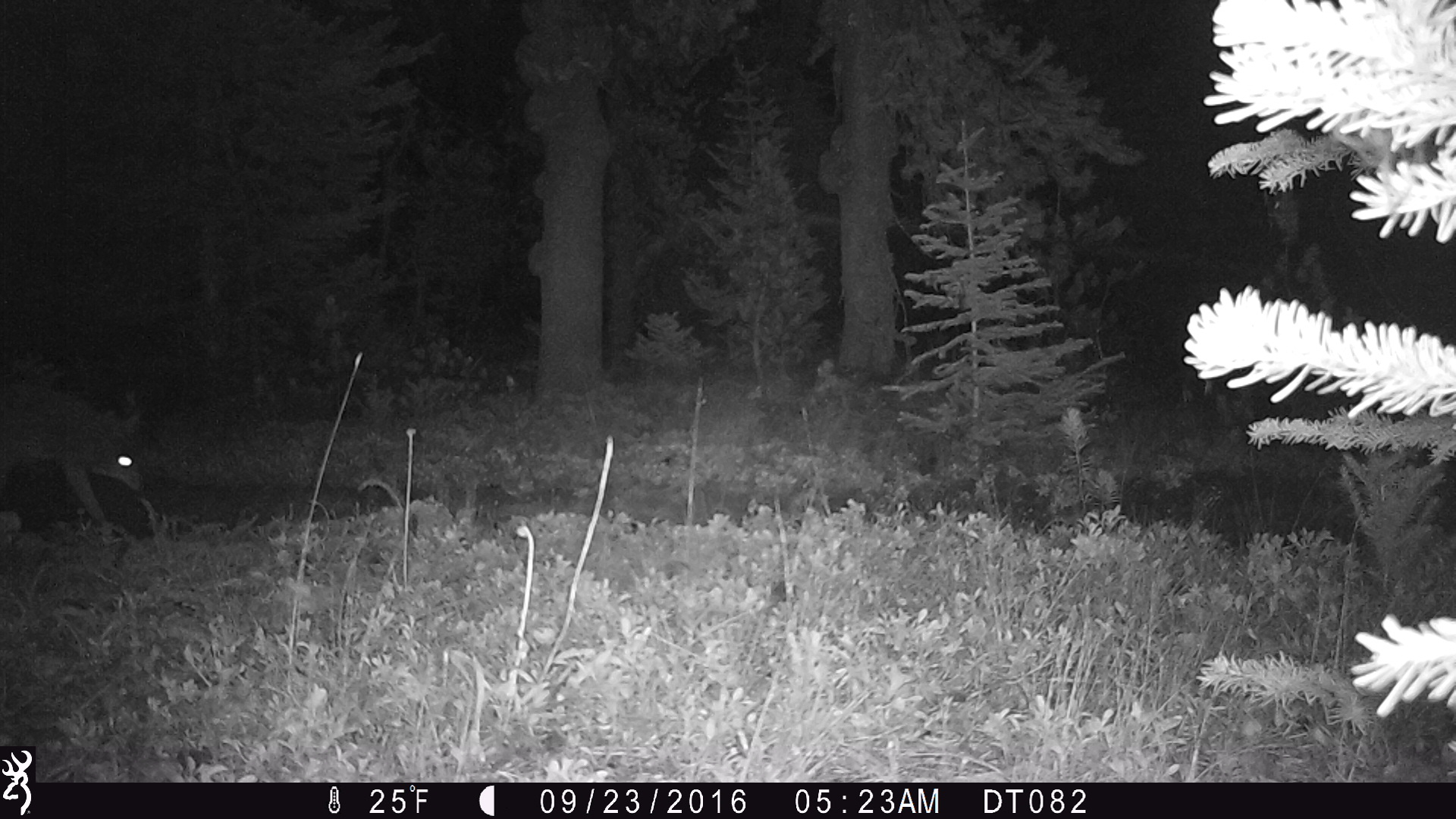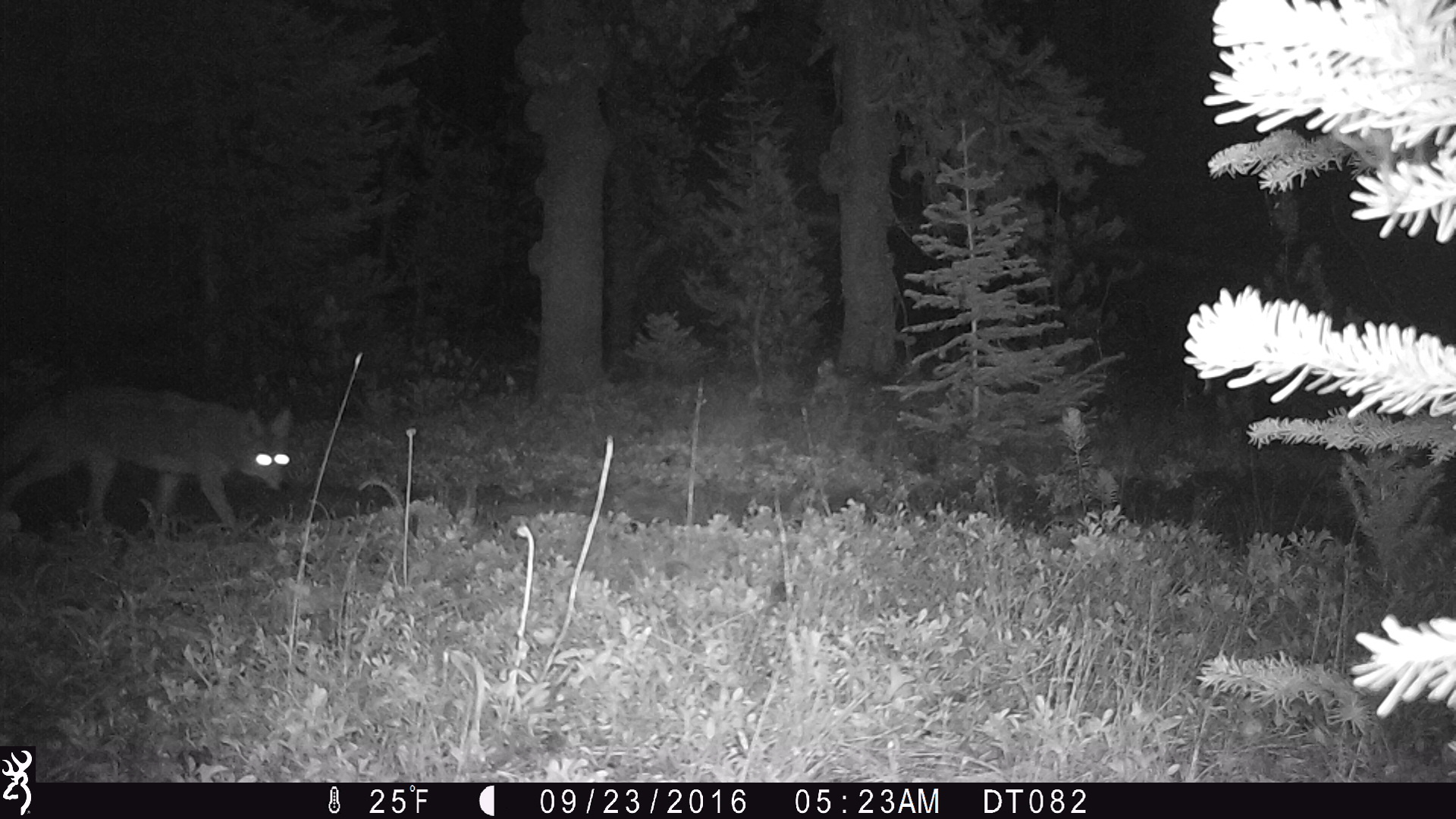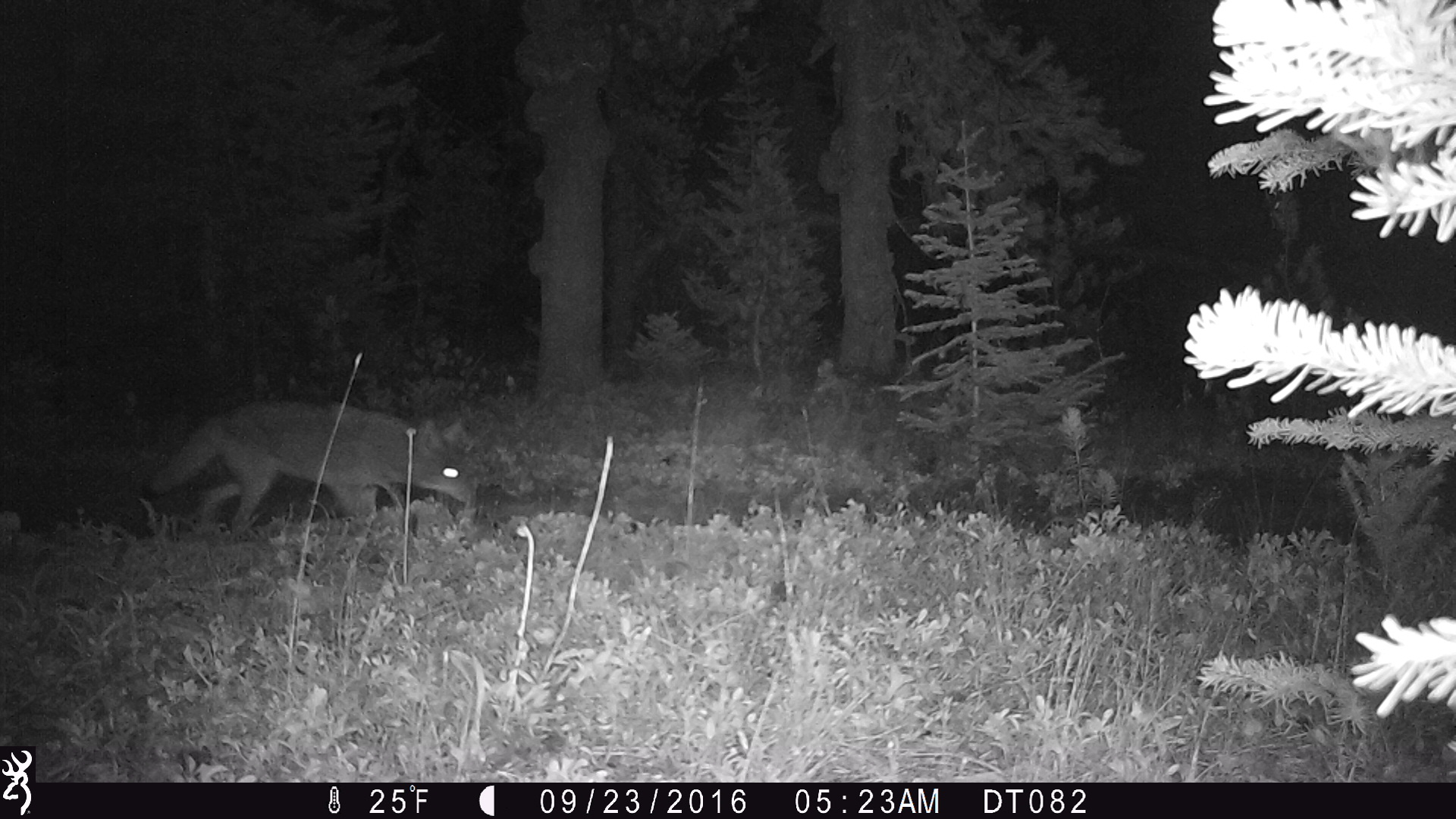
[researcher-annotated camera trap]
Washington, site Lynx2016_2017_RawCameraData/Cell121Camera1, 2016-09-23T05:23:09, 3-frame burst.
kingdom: Animalia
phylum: Chordata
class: Mammalia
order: Carnivora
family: Canidae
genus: Canis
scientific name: Canis latrans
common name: coyote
Canis latrans (coyote). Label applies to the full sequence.